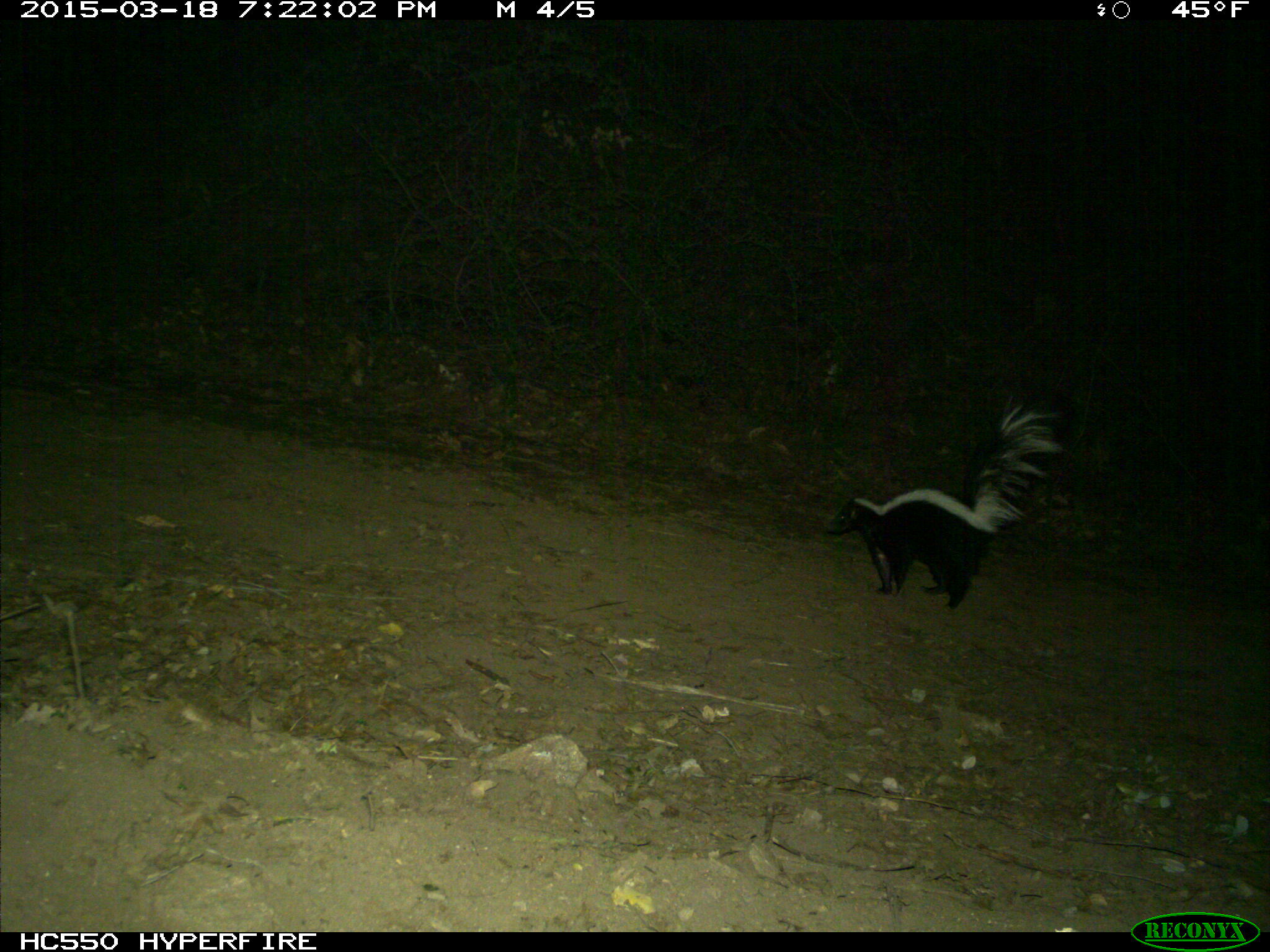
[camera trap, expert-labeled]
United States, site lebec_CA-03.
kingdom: Animalia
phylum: Chordata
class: Mammalia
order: Carnivora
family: Mephitidae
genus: Mephitis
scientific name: Mephitis mephitis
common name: striped skunk